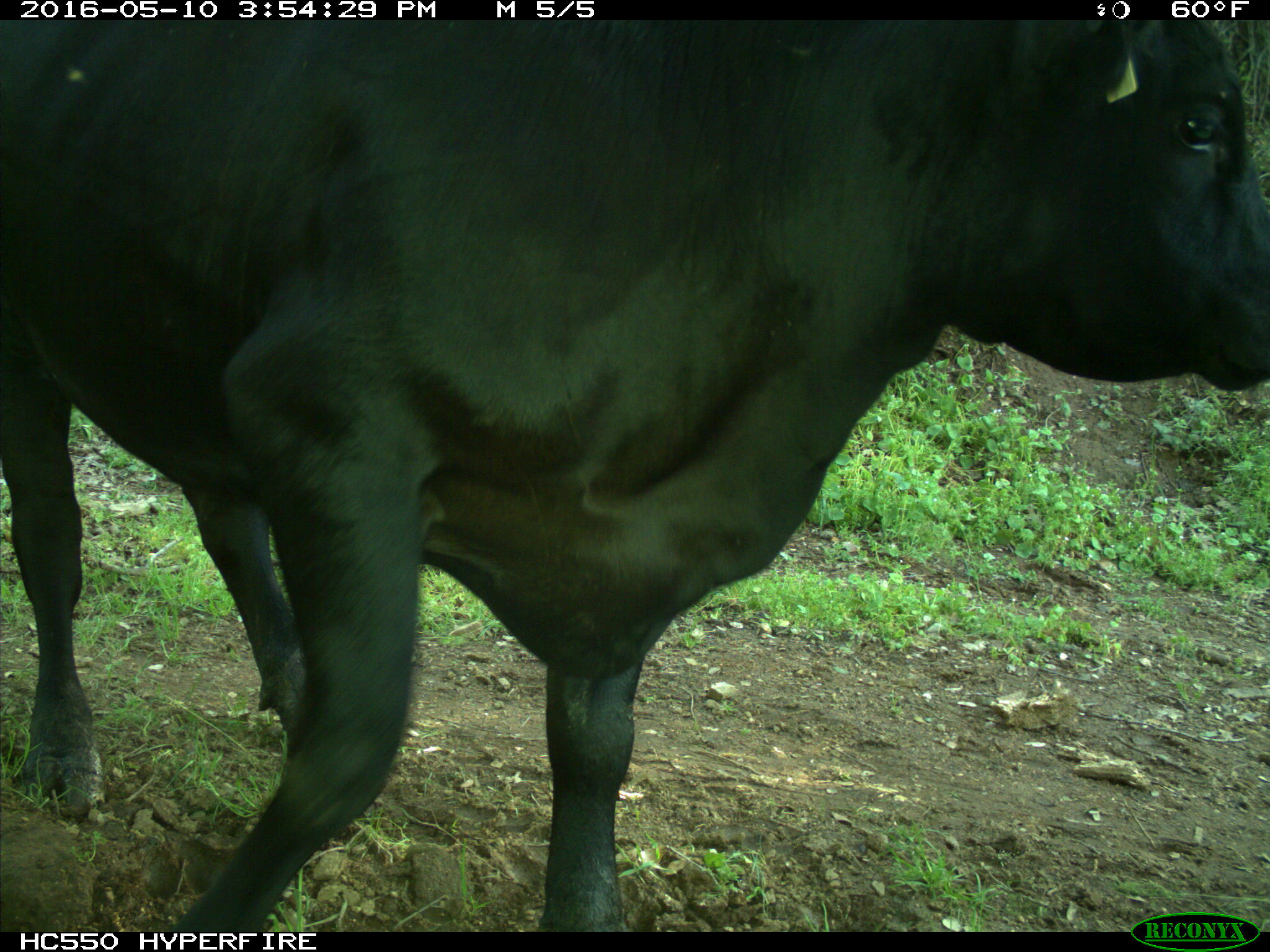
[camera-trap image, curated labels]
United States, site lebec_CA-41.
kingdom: Animalia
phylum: Chordata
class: Mammalia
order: Artiodactyla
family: Bovidae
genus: Bos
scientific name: Bos taurus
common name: domestic cow